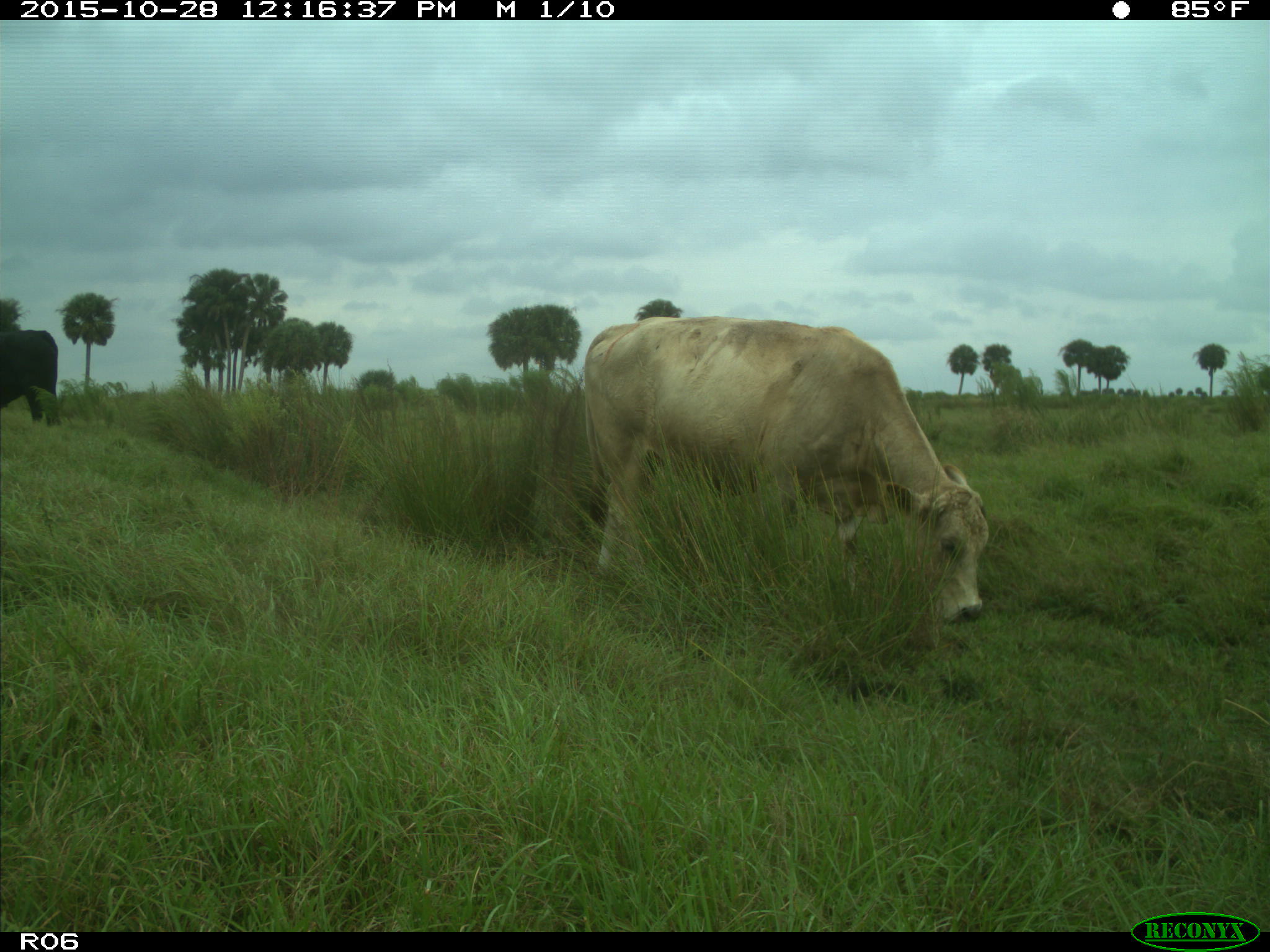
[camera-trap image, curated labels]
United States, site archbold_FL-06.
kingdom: Animalia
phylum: Chordata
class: Mammalia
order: Artiodactyla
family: Bovidae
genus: Bos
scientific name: Bos taurus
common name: domestic cow